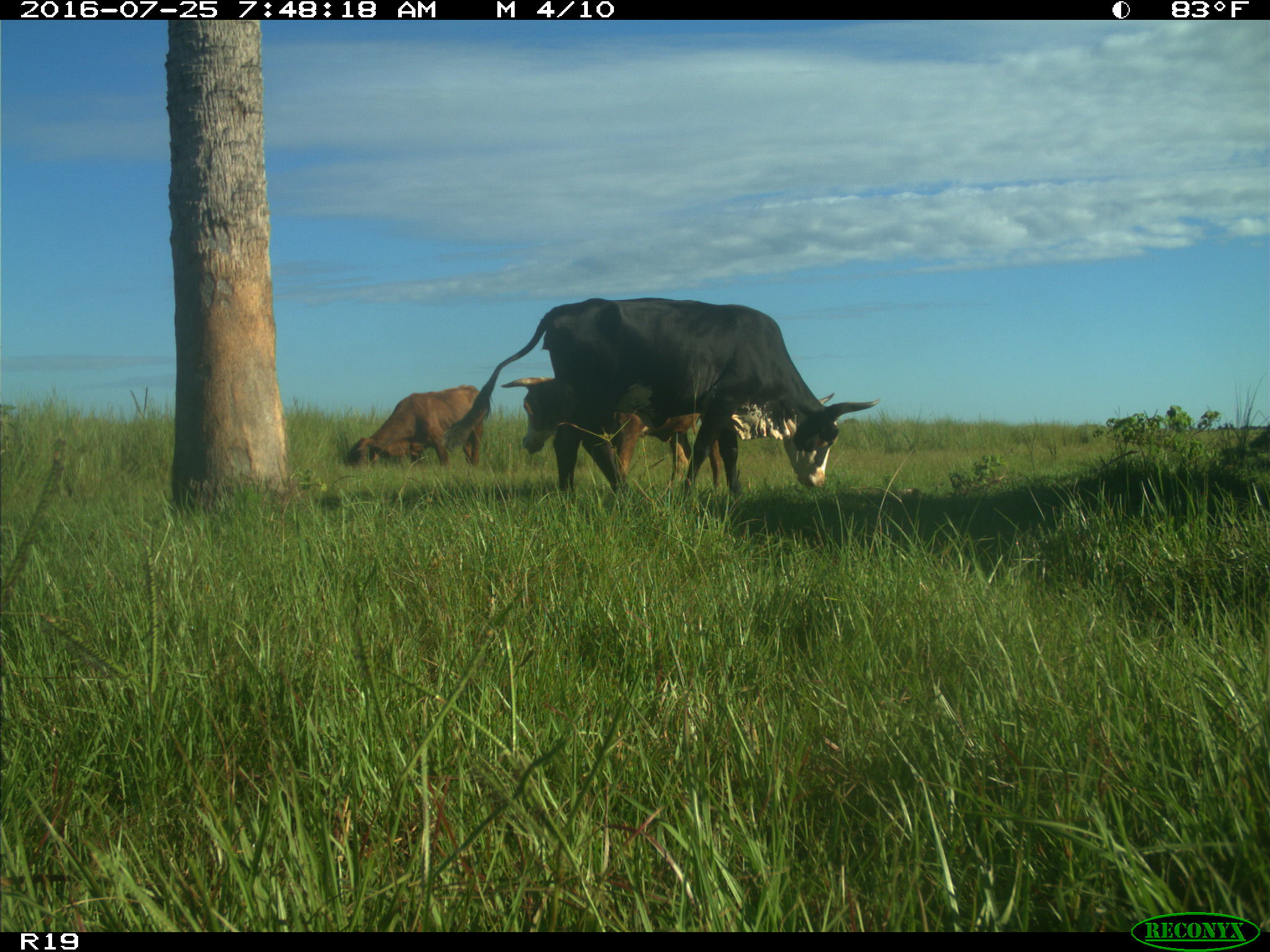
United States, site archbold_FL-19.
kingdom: Animalia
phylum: Chordata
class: Mammalia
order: Artiodactyla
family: Bovidae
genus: Bos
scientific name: Bos taurus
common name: domestic cow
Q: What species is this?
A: Bos taurus (domestic cow).